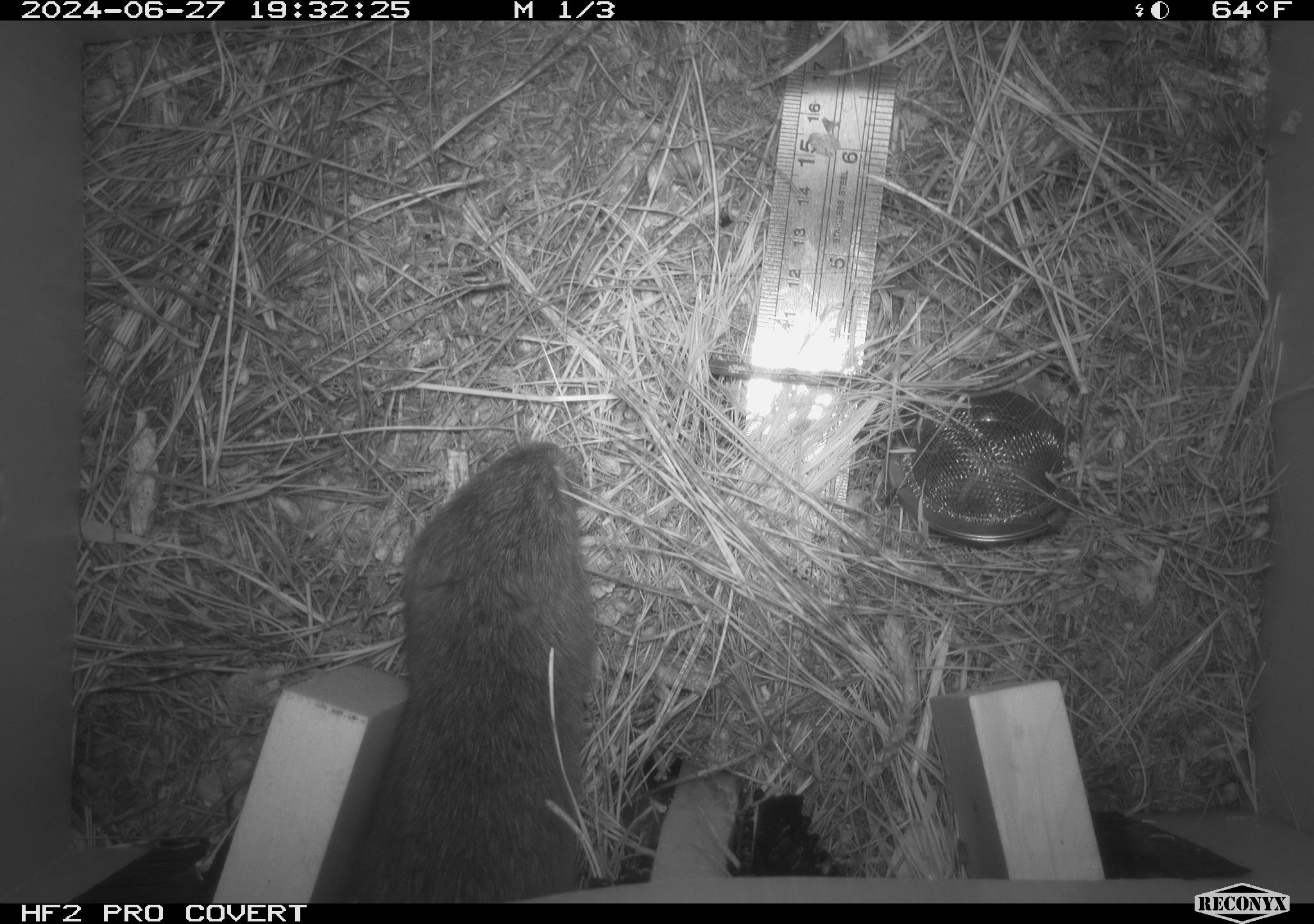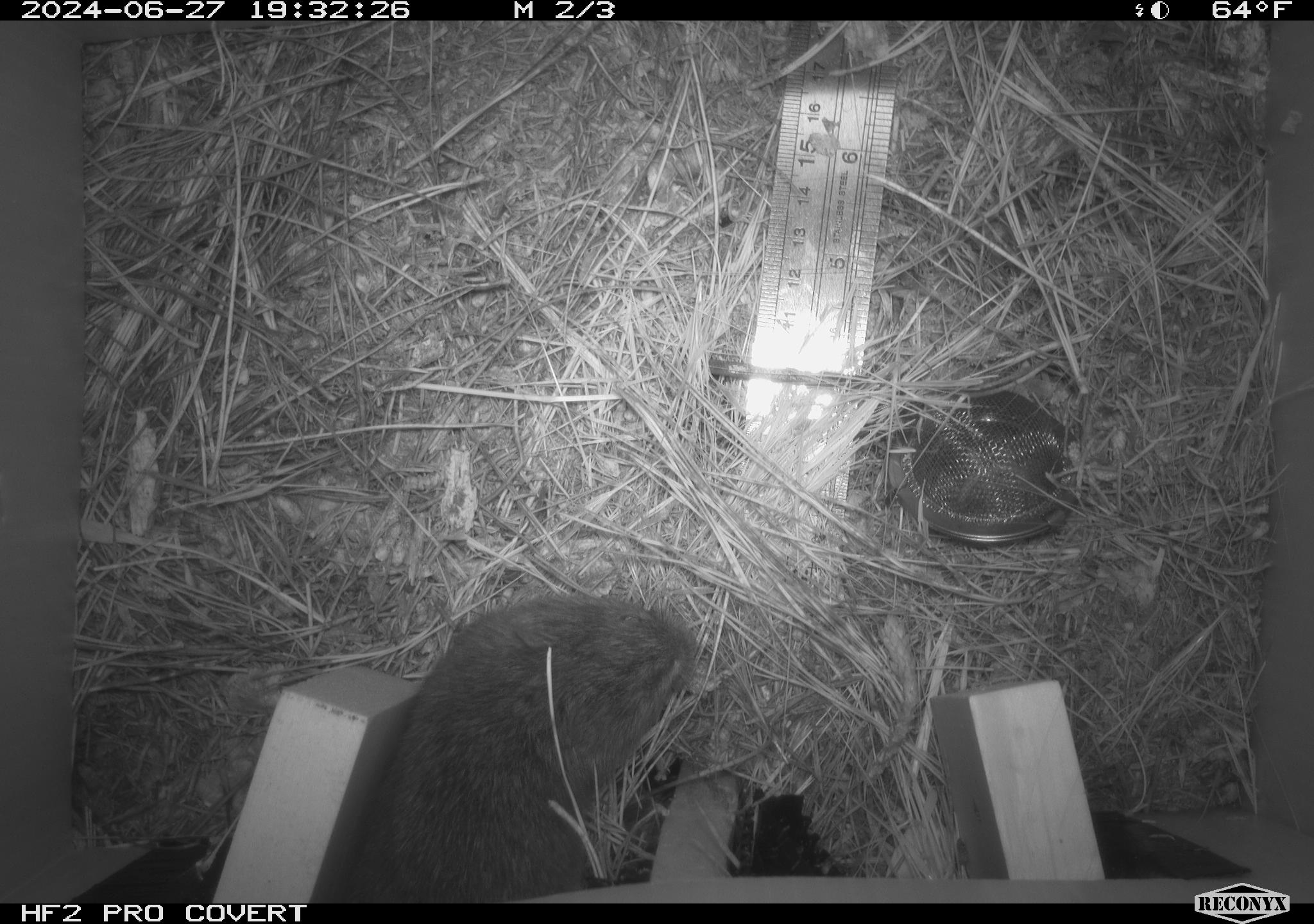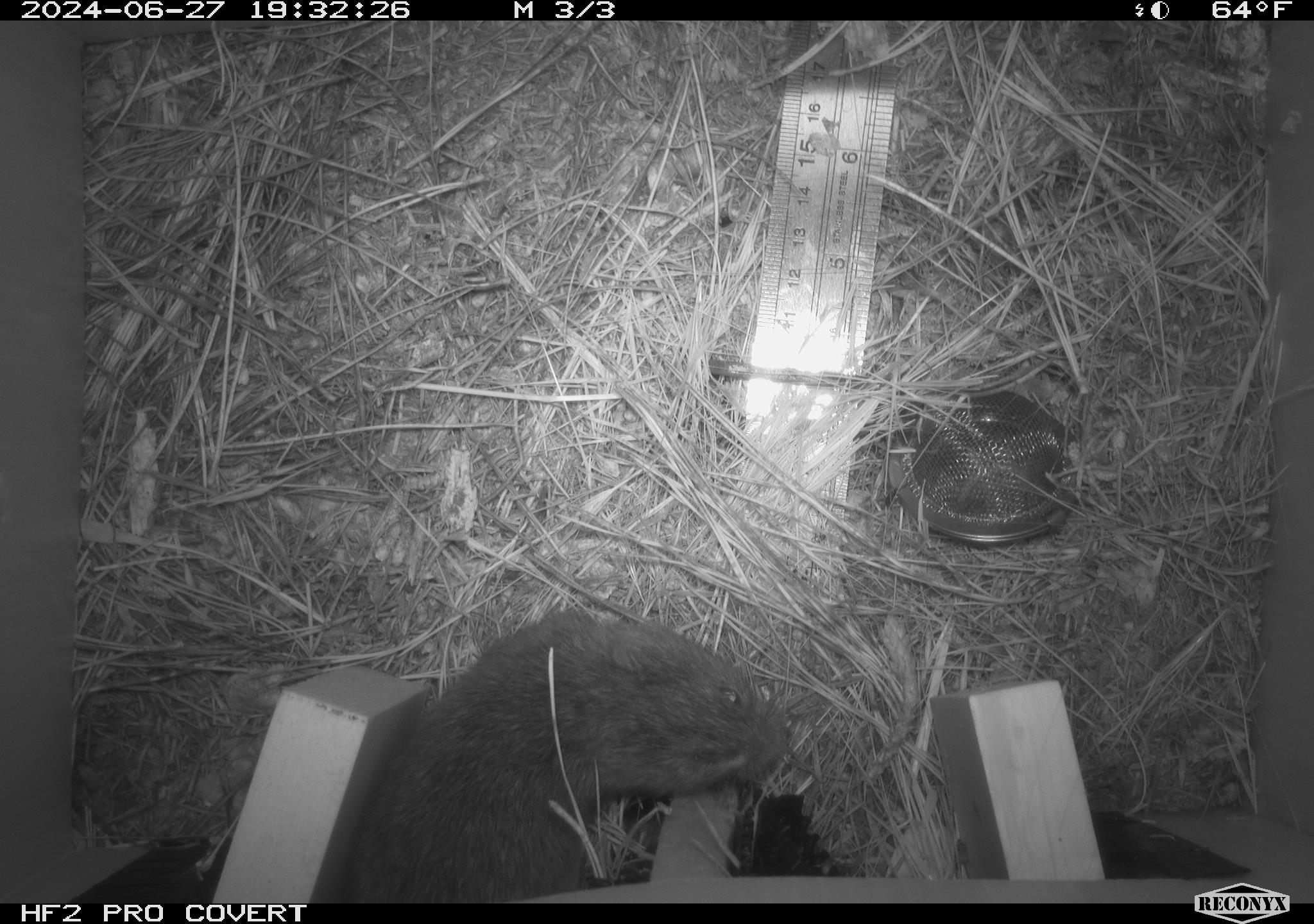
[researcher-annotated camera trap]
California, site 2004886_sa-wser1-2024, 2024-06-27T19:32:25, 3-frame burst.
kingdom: Animalia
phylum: Chordata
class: Mammalia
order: Rodentia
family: Cricetidae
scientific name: Arvicolinae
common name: voles, lemmings, and muskrats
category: arvicolinae subfamily